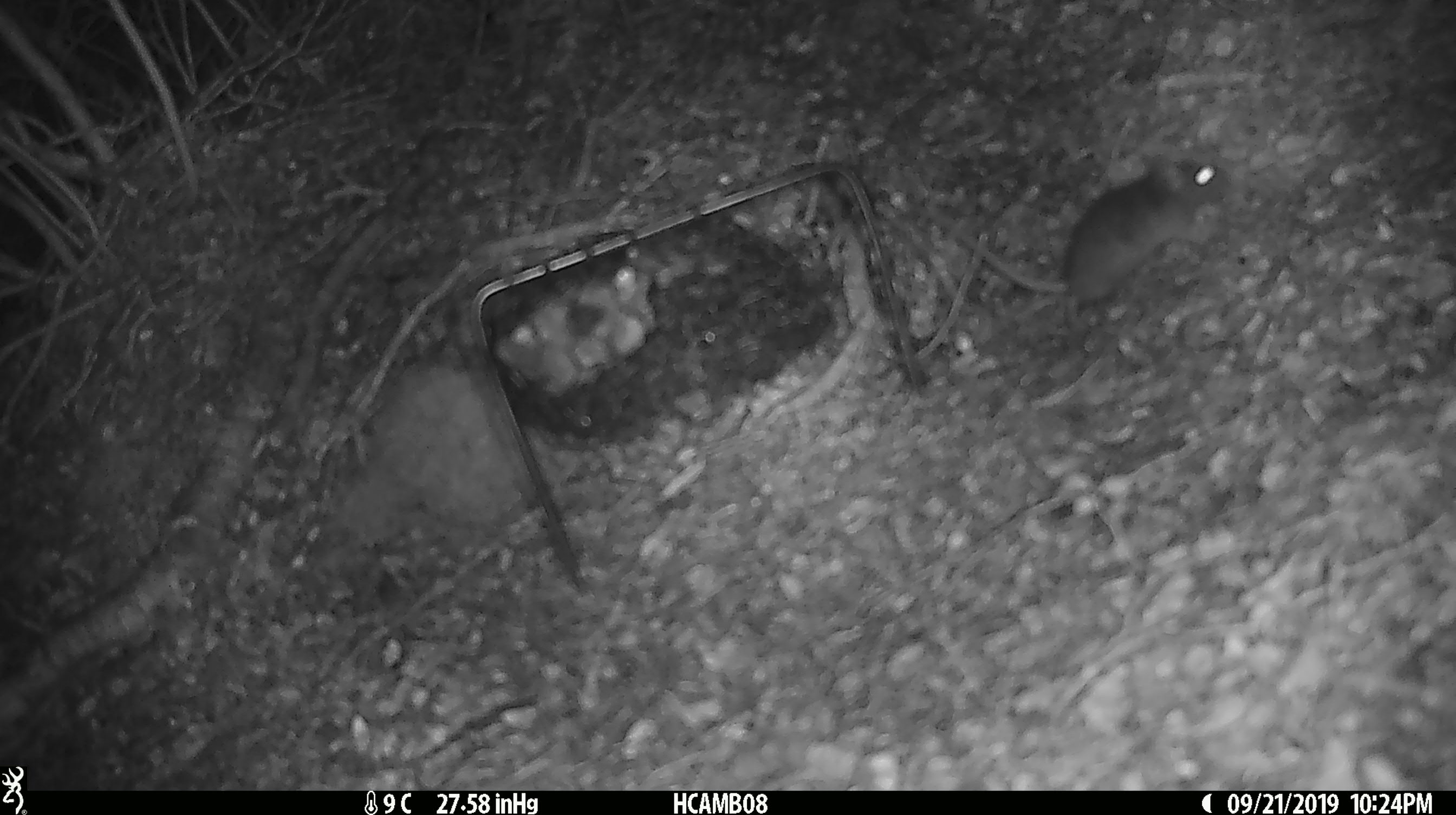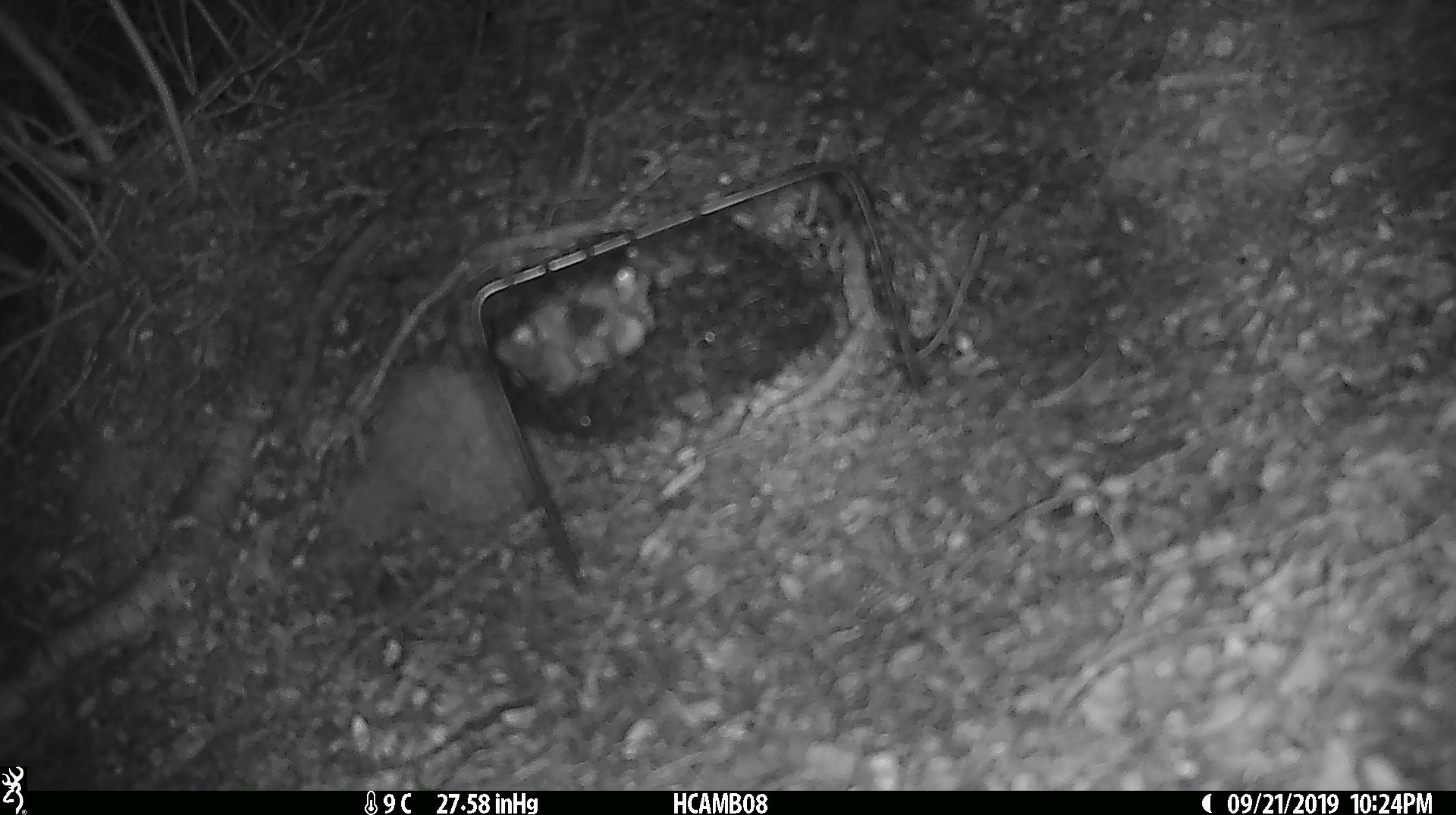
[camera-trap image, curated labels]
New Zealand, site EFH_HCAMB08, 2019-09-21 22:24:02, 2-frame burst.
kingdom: Animalia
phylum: Chordata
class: Mammalia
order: Rodentia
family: Muridae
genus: Mus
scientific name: Mus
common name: mouse